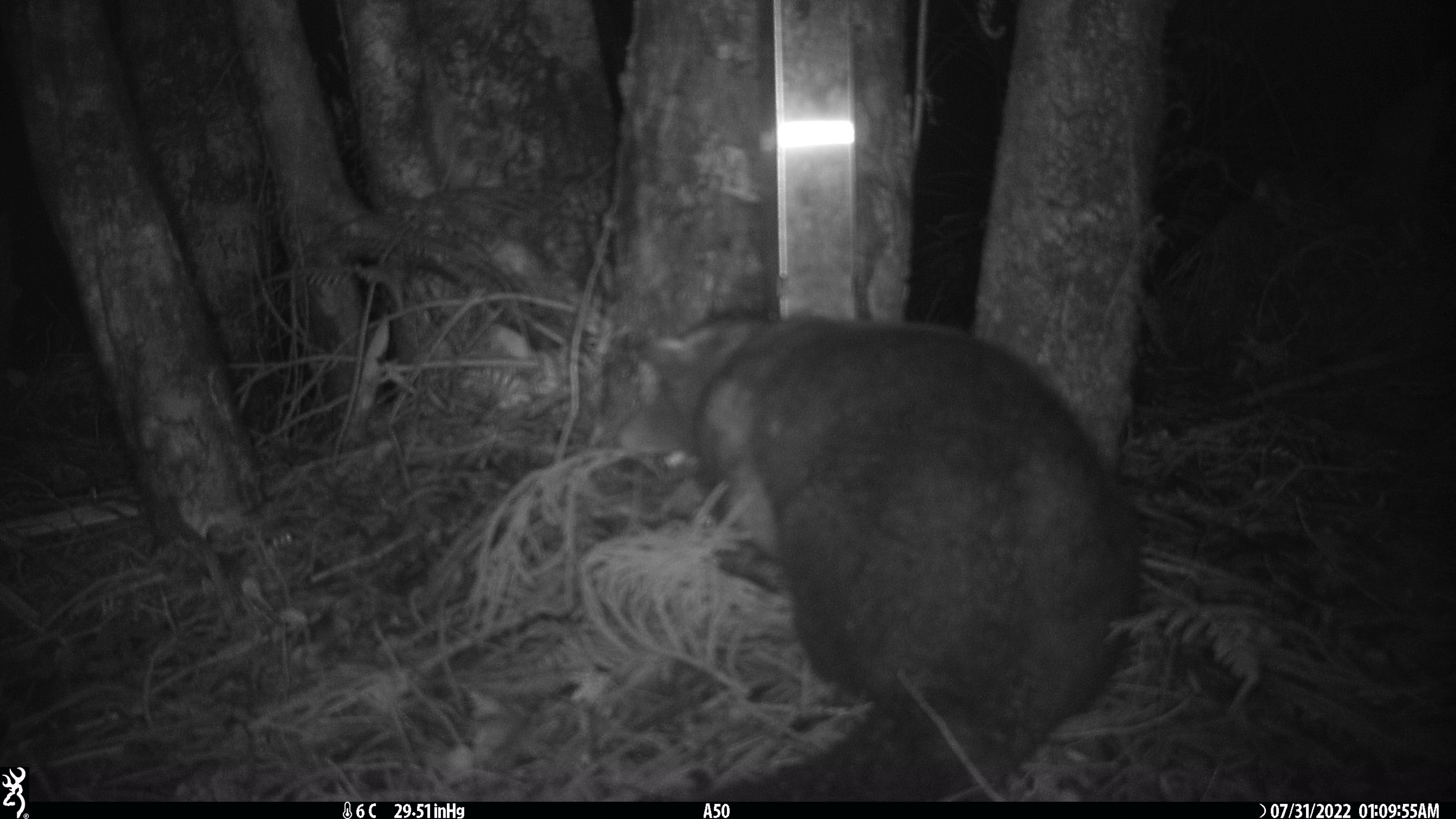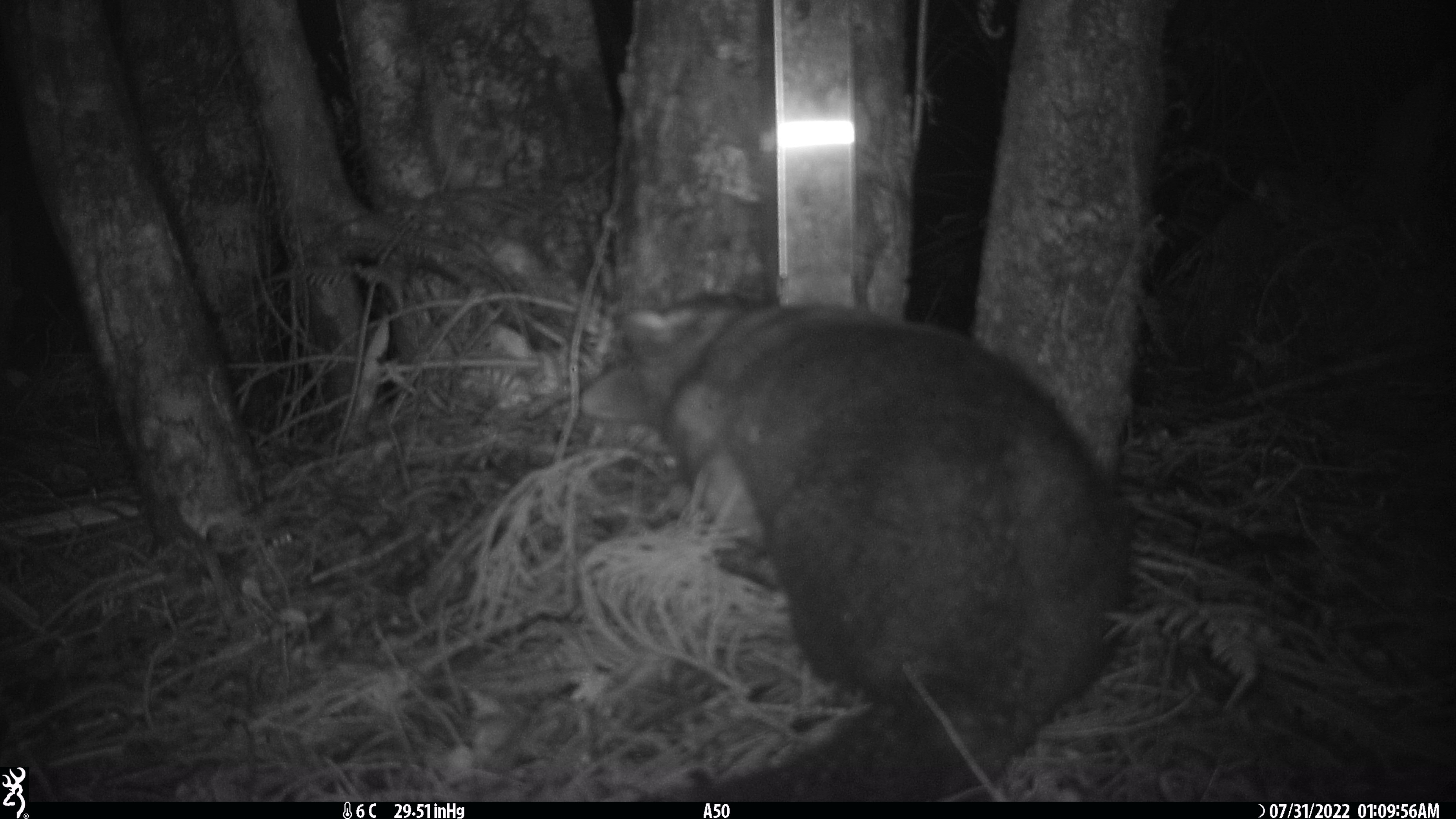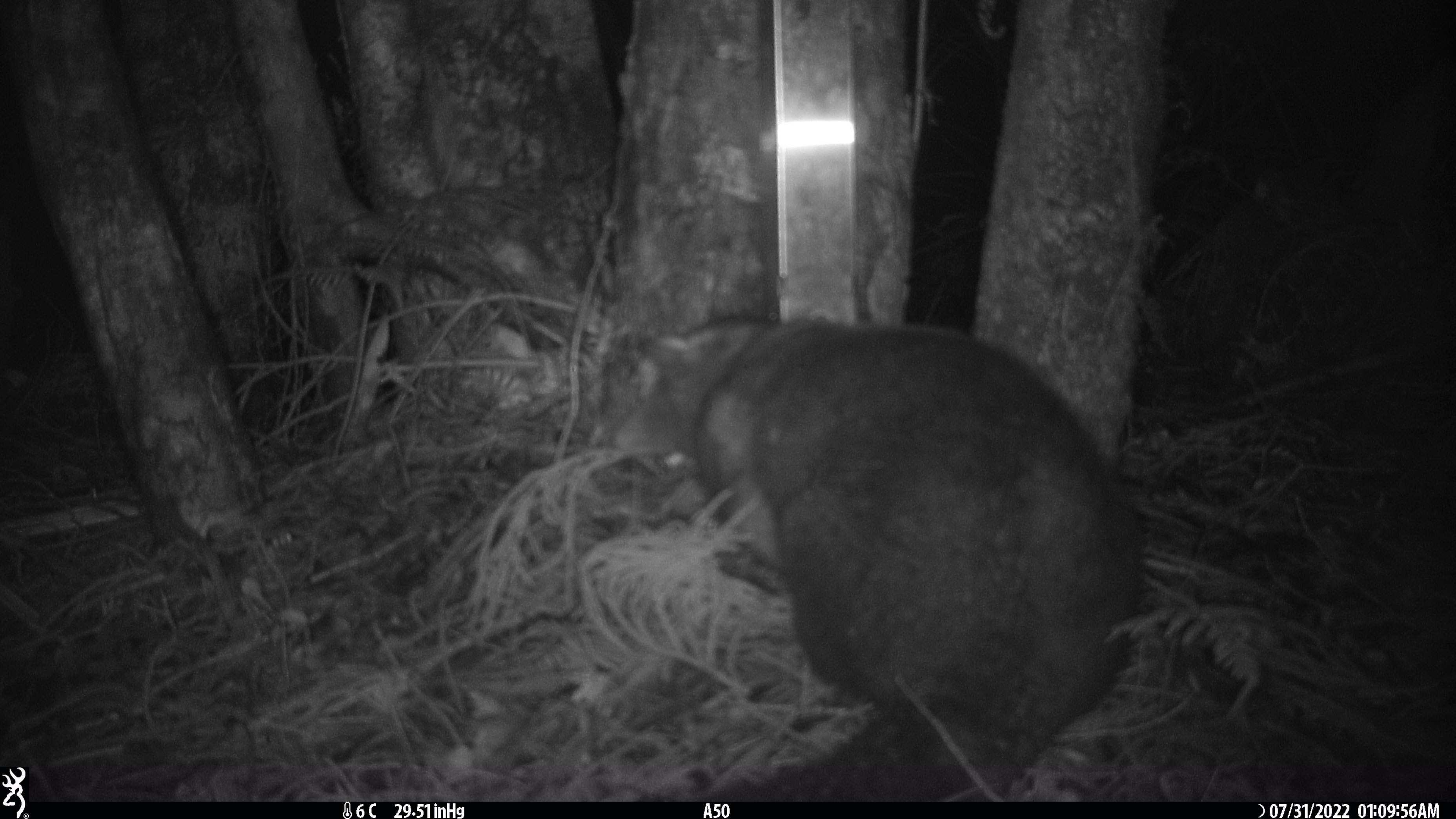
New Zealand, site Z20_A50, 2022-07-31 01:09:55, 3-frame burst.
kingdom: Animalia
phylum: Chordata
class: Mammalia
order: Diprotodontia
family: Phalangeridae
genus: Trichosurus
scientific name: Trichosurus vulpecula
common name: common brushtail possum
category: possum